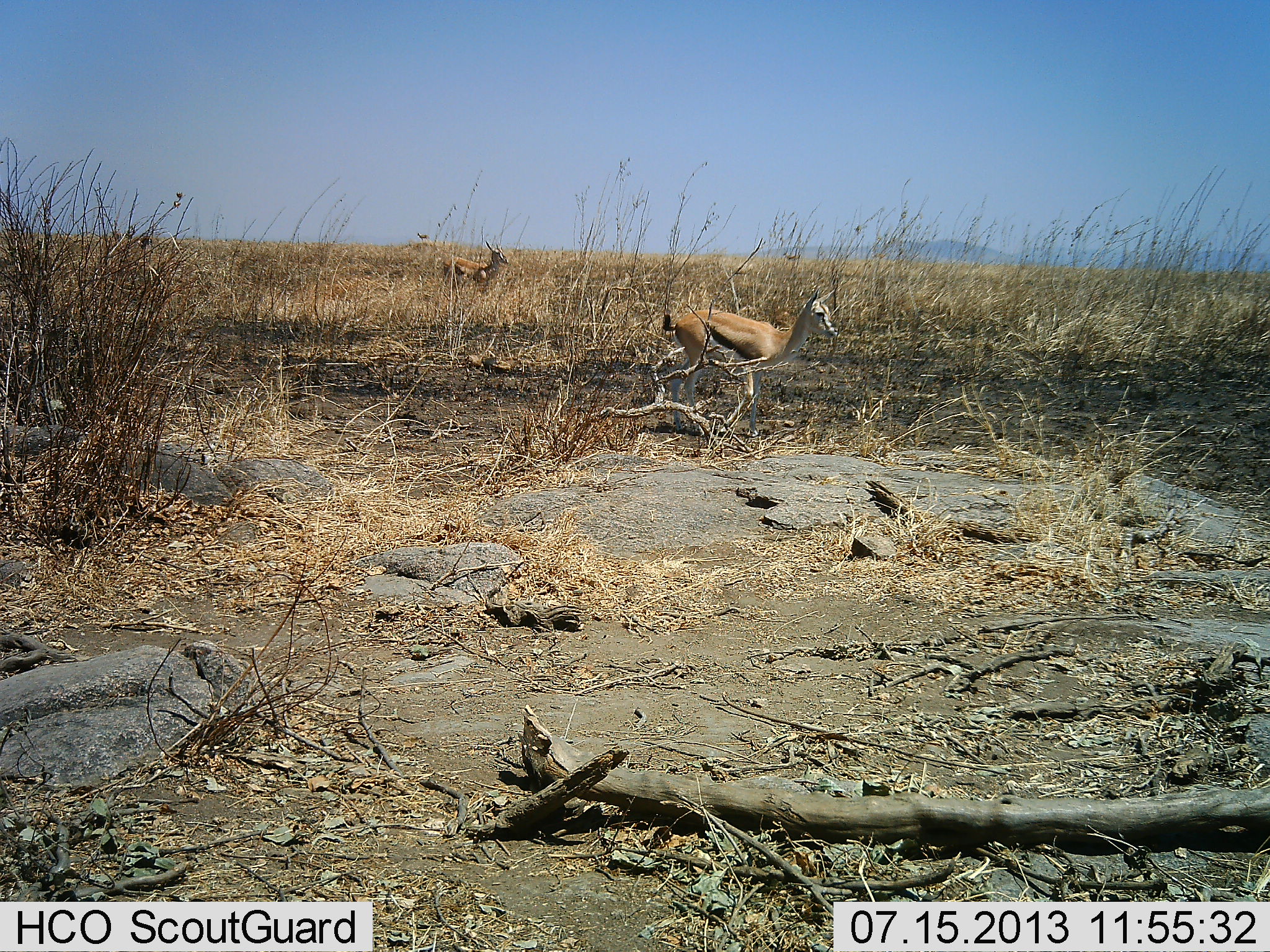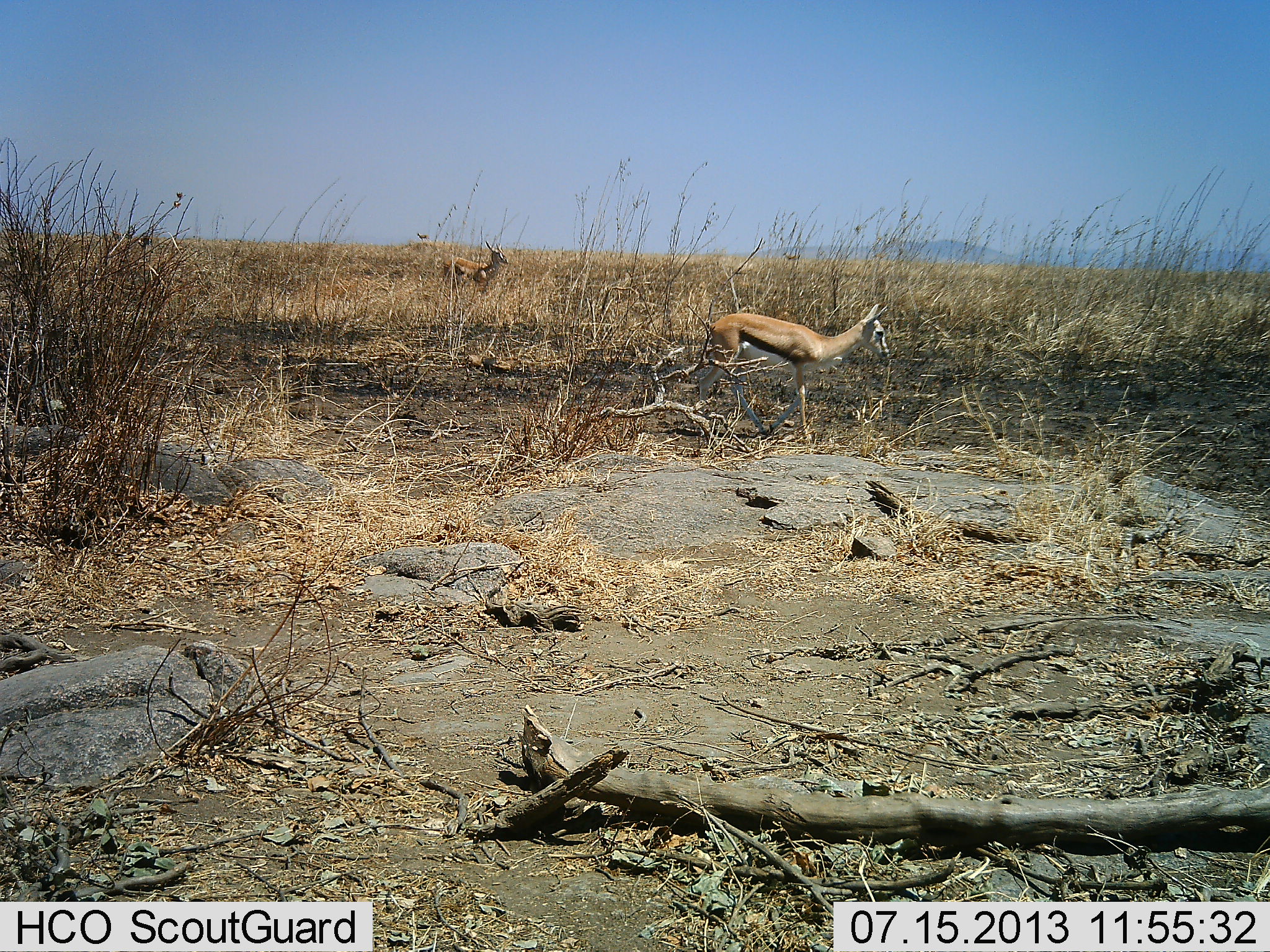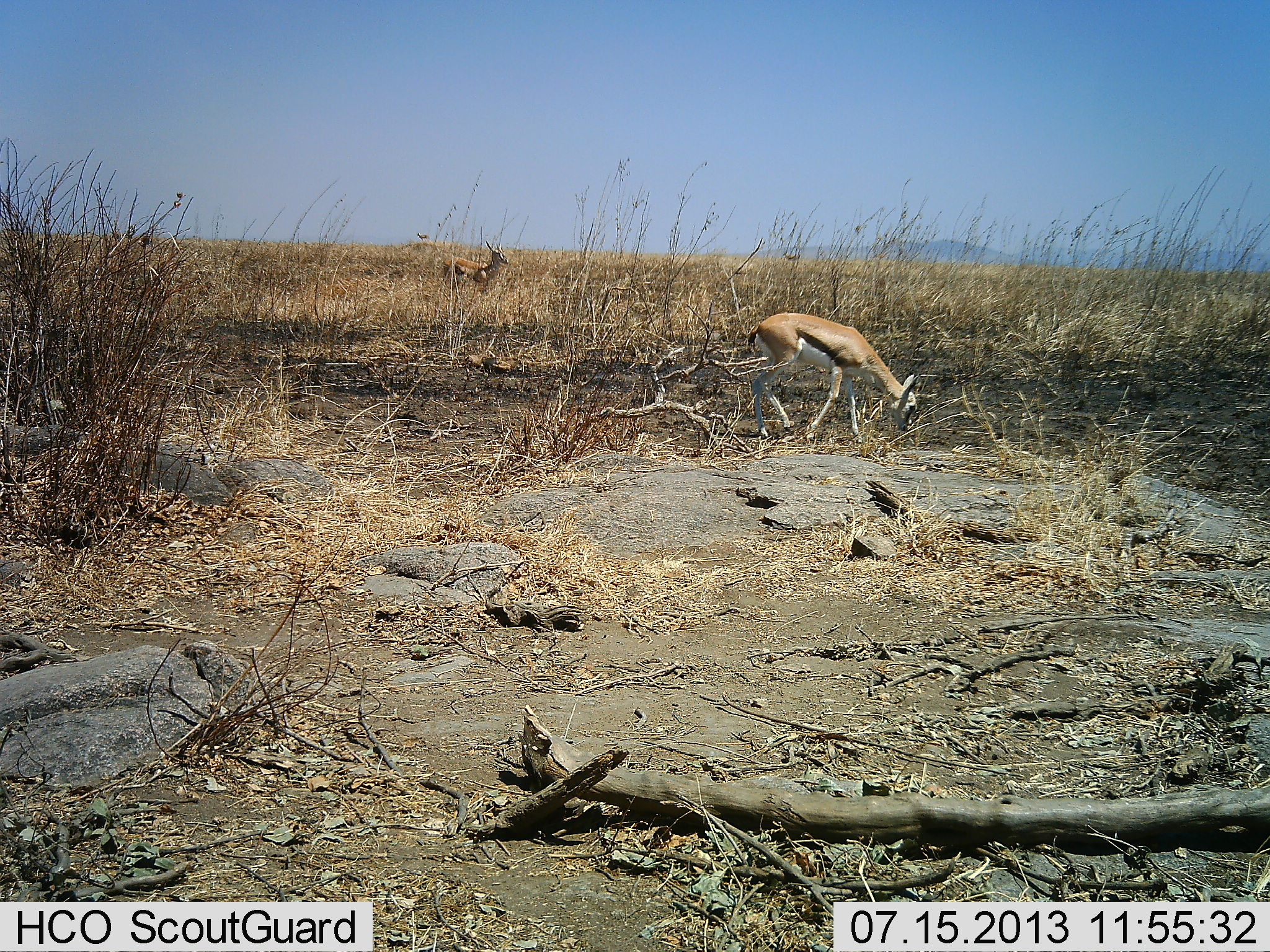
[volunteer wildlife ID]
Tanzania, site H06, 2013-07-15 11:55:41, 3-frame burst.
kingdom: Animalia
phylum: Chordata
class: Mammalia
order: Artiodactyla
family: Bovidae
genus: Eudorcas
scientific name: Eudorcas thomsonii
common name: thomson's gazelle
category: gazellethomsons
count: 2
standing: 60%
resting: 0%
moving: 80%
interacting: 0%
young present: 0%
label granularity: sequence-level